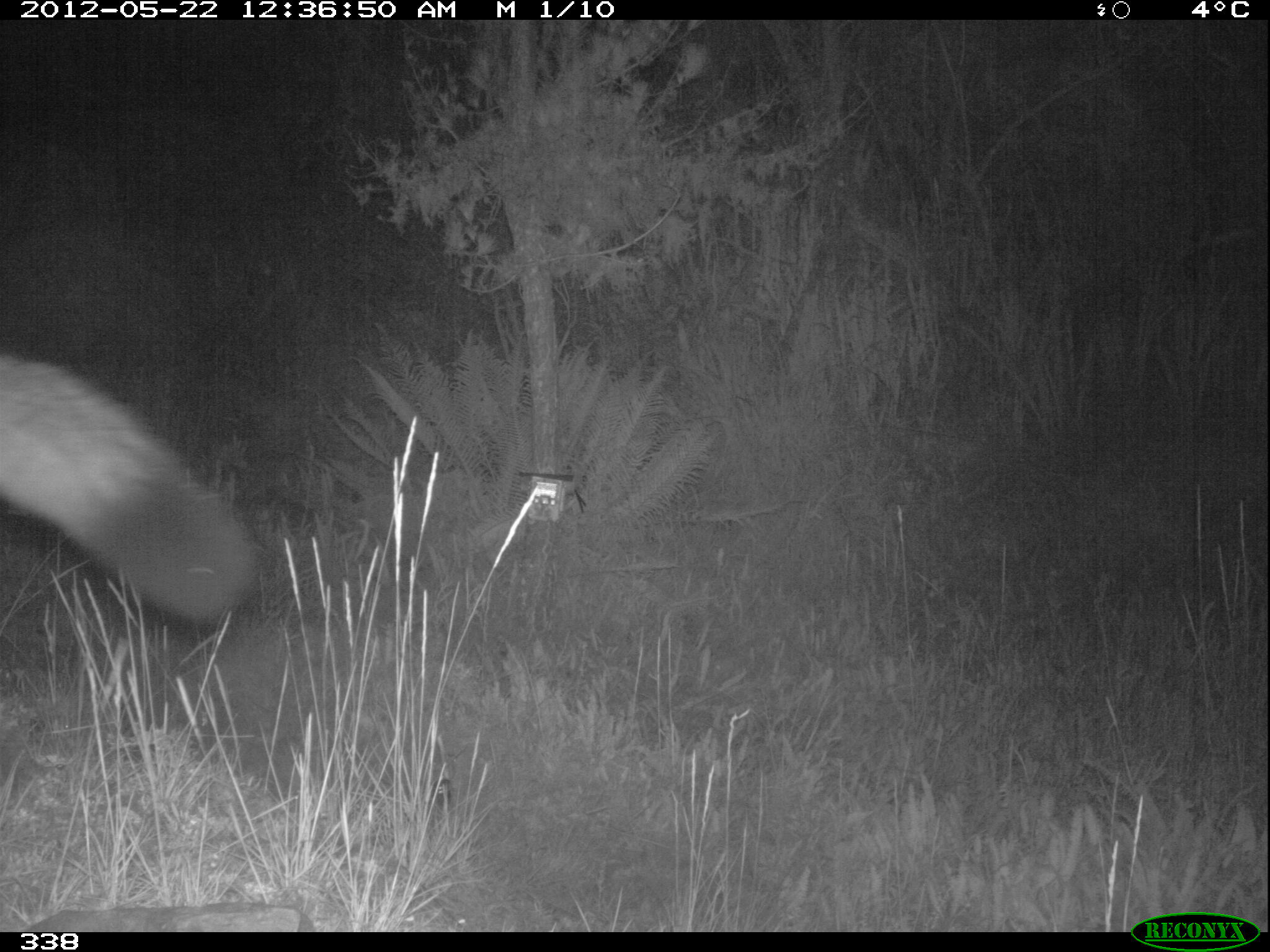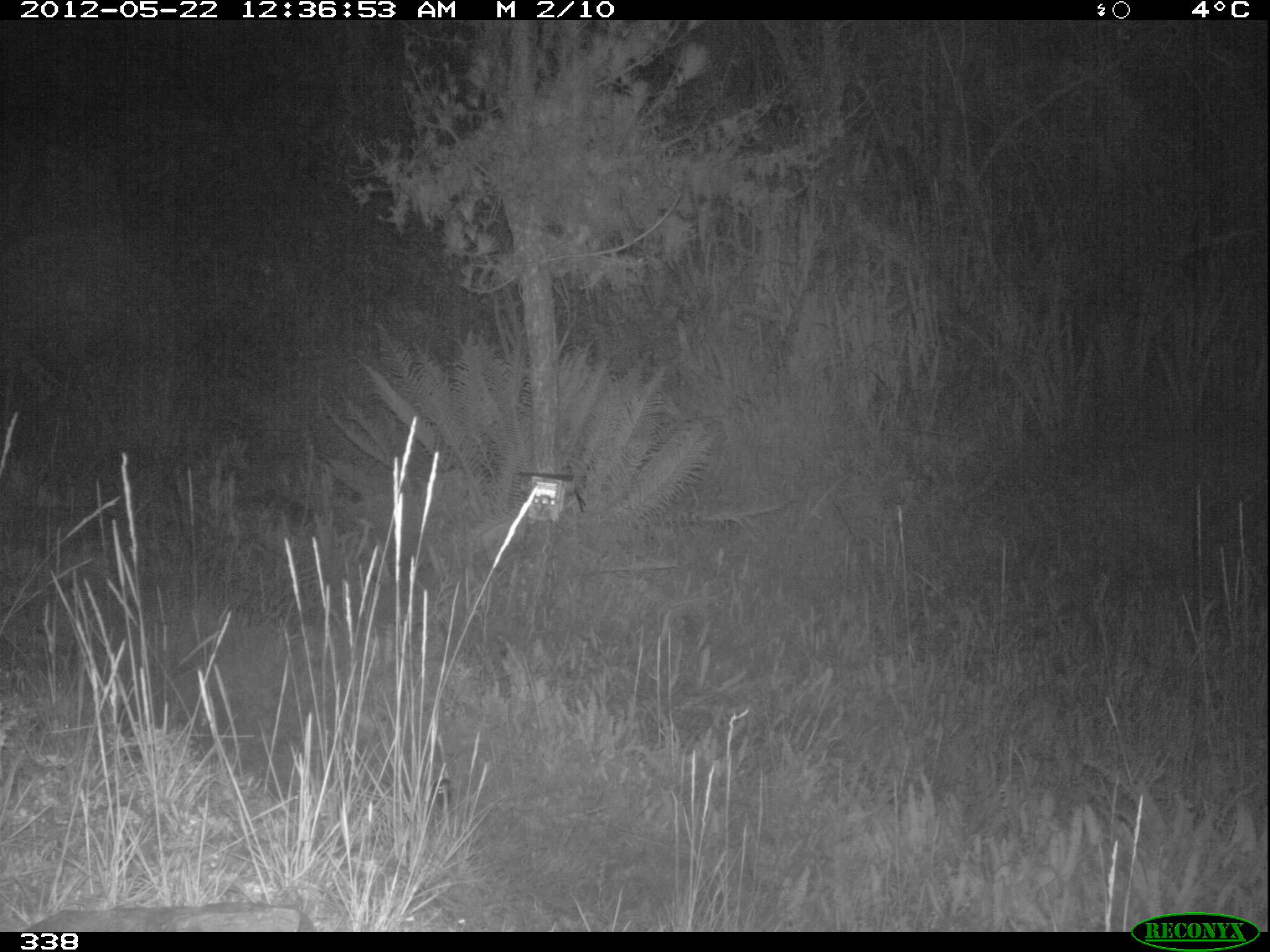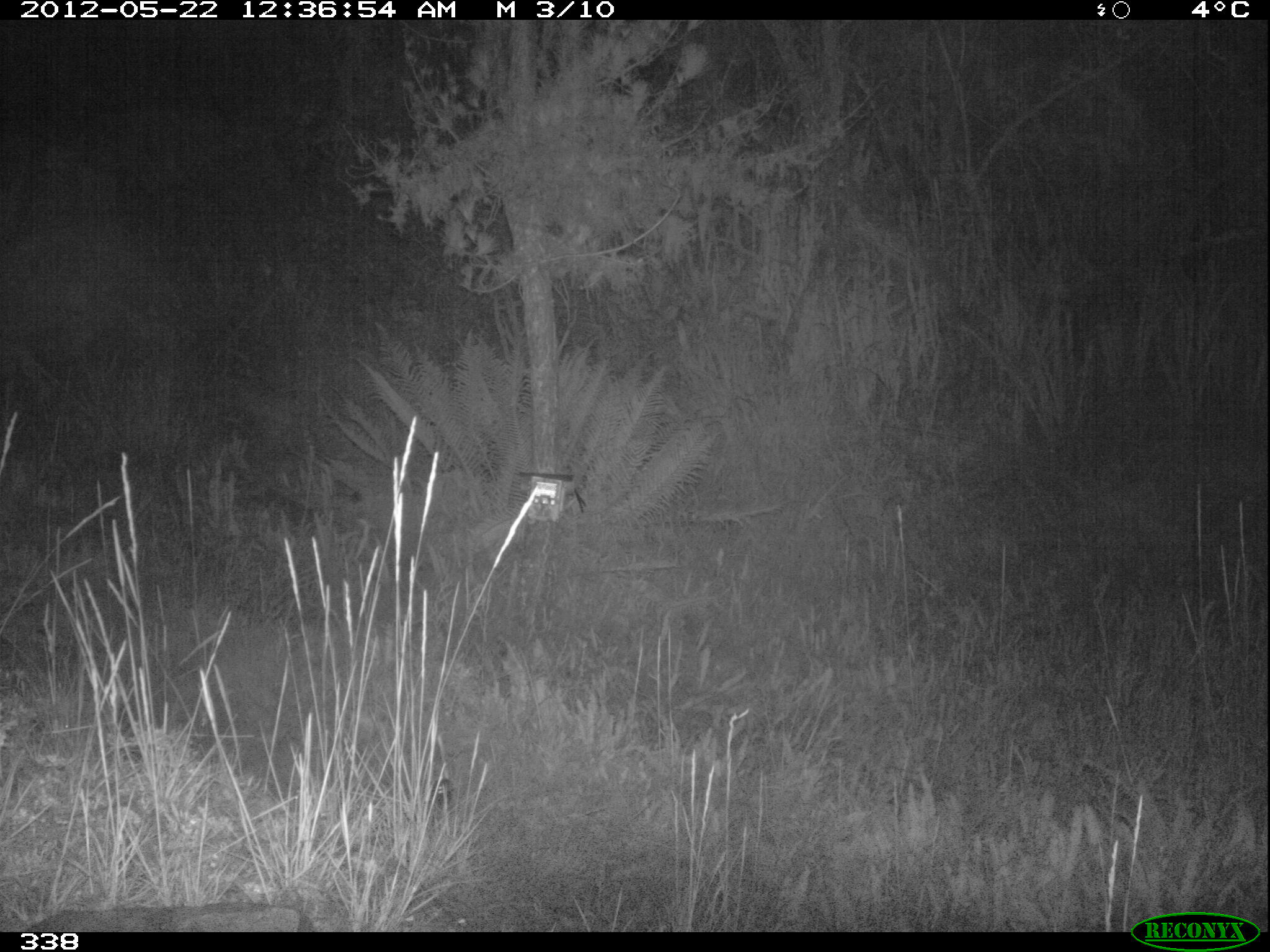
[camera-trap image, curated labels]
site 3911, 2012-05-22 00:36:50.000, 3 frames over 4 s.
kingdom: Animalia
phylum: Chordata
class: Mammalia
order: Carnivora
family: Canidae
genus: Lycalopex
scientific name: Lycalopex culpaeus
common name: culpeo